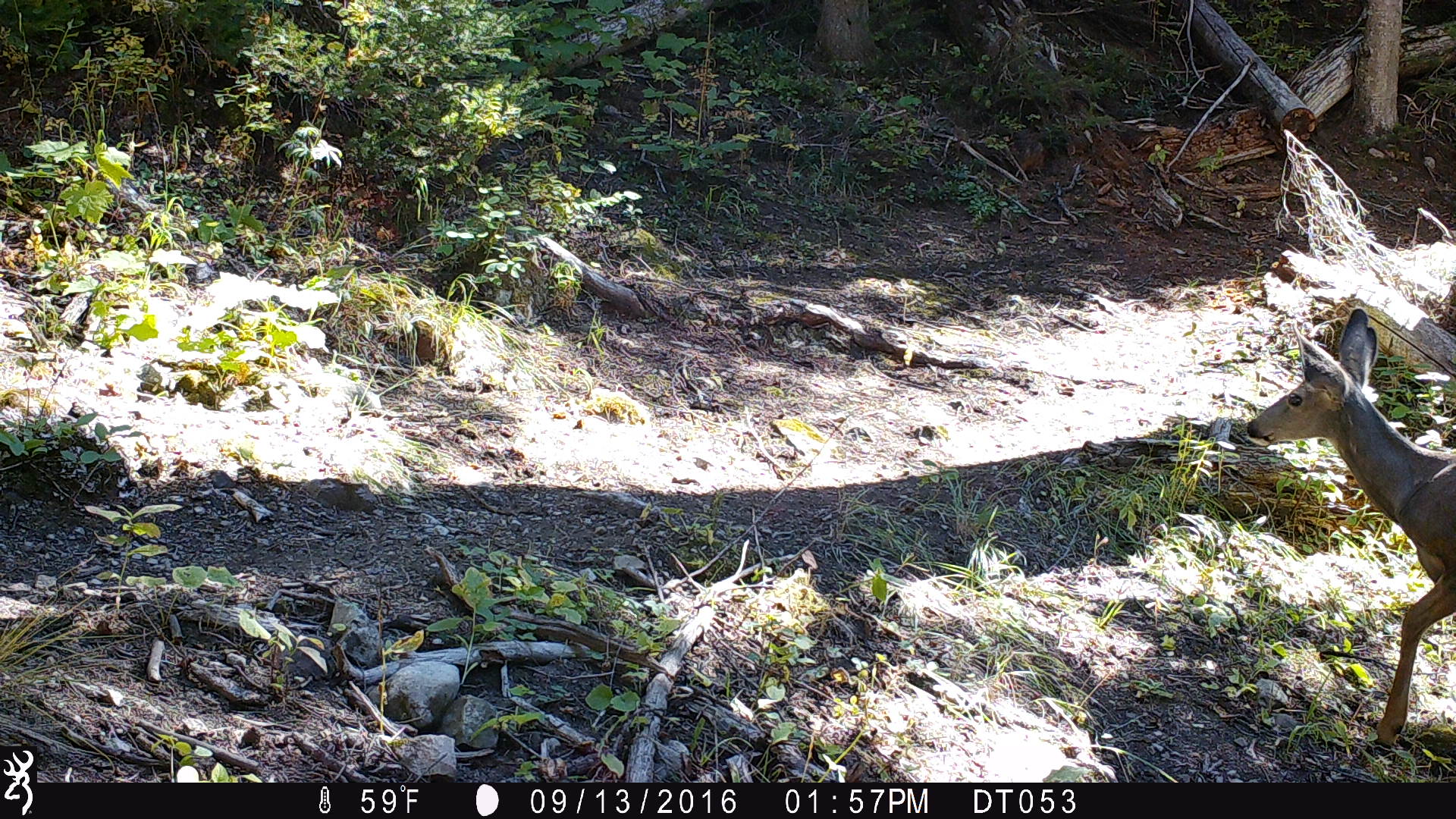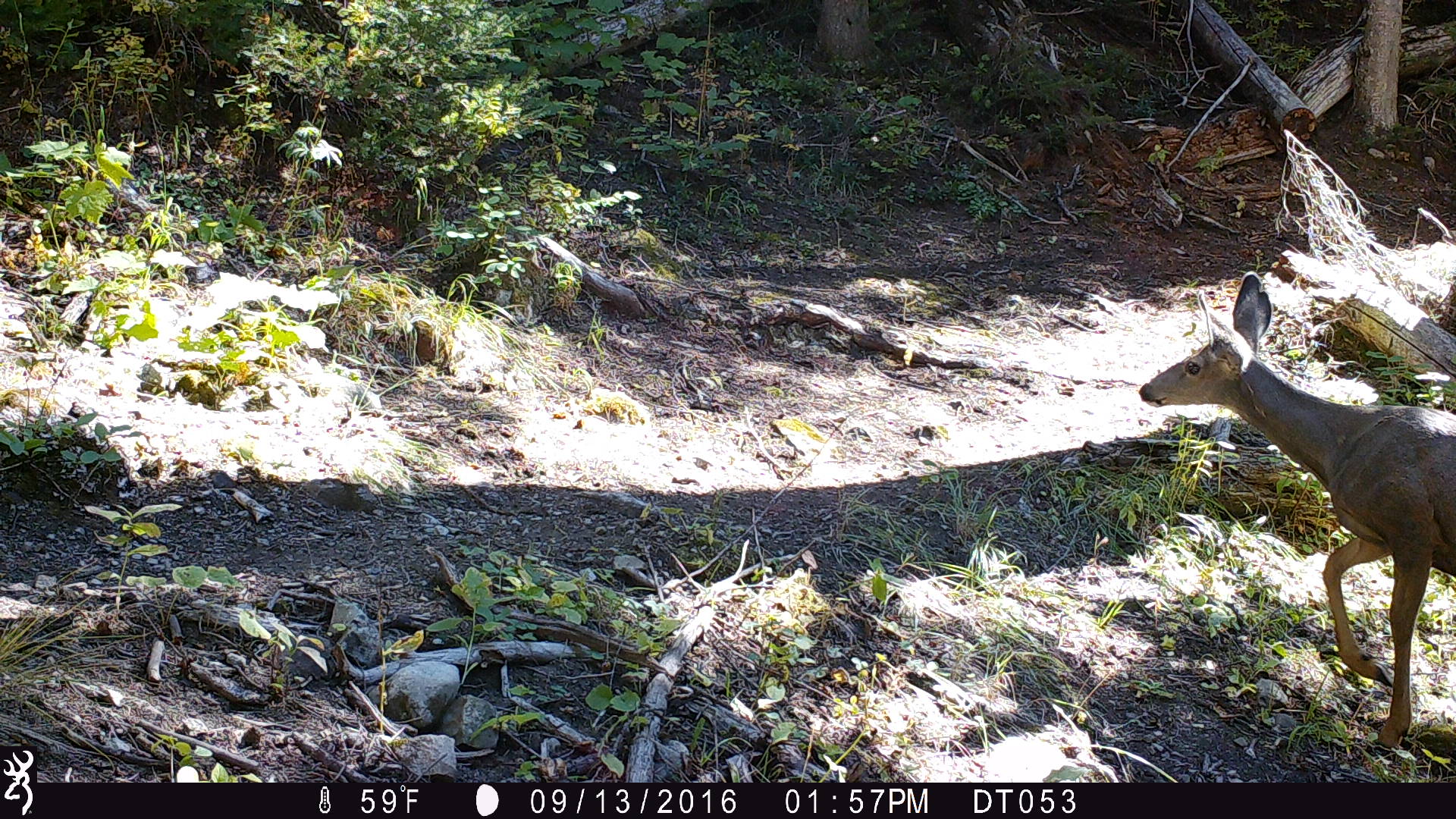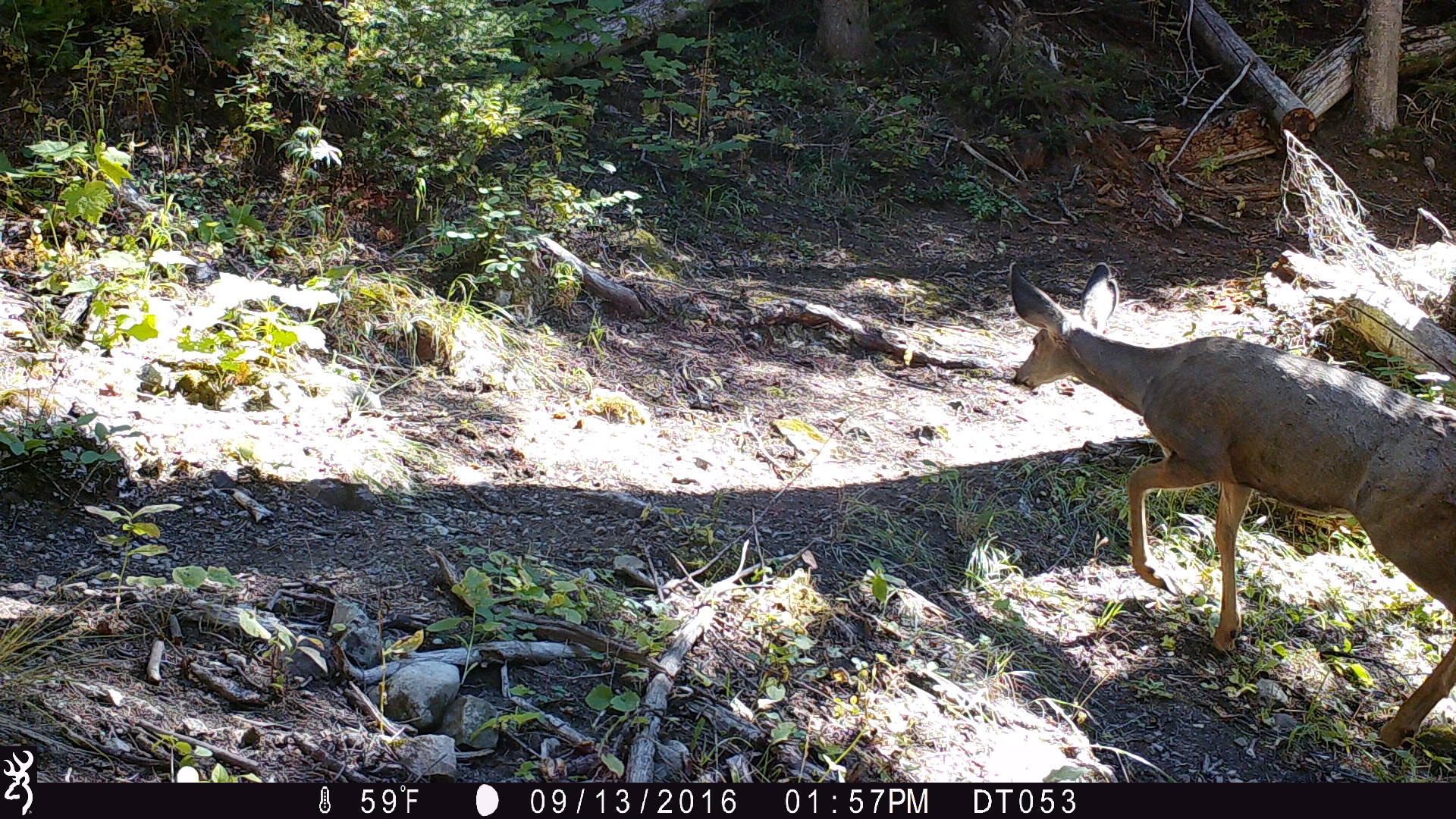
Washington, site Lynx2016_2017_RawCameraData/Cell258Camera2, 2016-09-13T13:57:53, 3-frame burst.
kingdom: Animalia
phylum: Chordata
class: Mammalia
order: Artiodactyla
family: Cervidae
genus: Odocoileus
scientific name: Odocoileus hemionus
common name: mule deer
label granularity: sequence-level